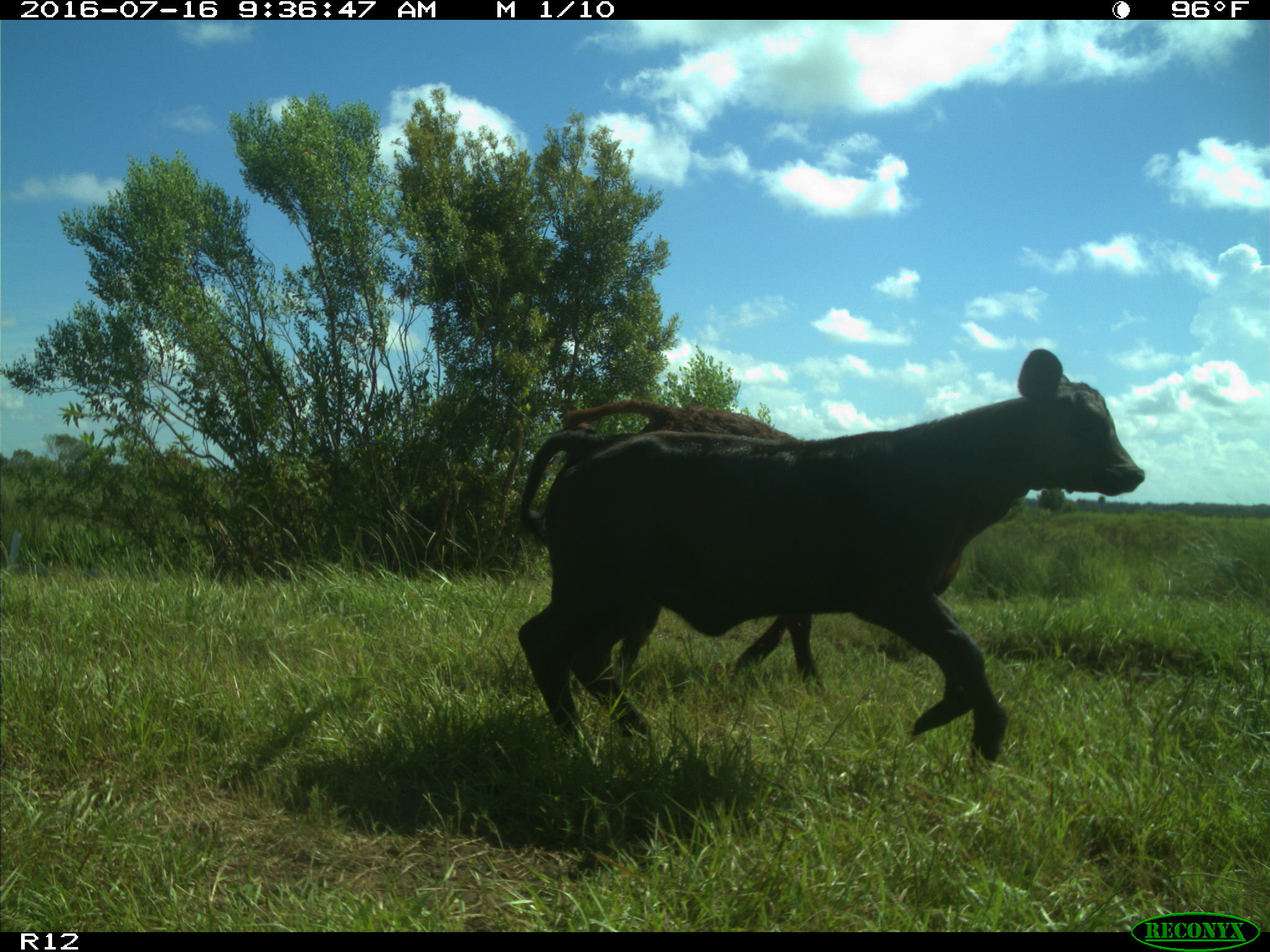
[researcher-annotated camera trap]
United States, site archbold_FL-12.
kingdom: Animalia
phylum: Chordata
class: Mammalia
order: Artiodactyla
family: Bovidae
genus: Bos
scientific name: Bos taurus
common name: domestic cow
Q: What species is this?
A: Bos taurus (domestic cow).